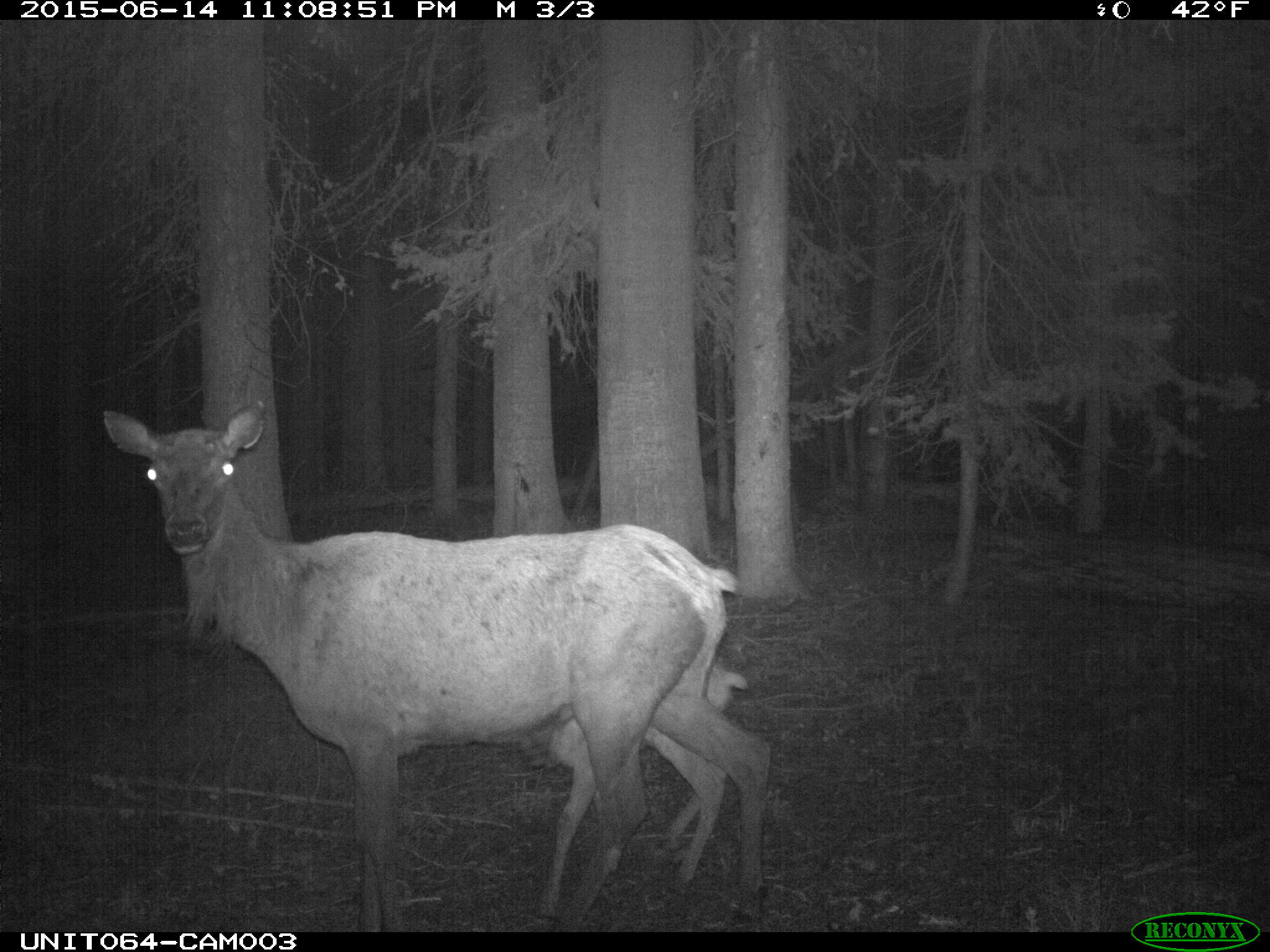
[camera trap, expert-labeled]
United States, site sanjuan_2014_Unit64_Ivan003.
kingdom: Animalia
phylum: Chordata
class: Mammalia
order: Artiodactyla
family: Cervidae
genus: Cervus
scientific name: Cervus elaphus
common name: red deer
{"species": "Cervus elaphus (red deer)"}